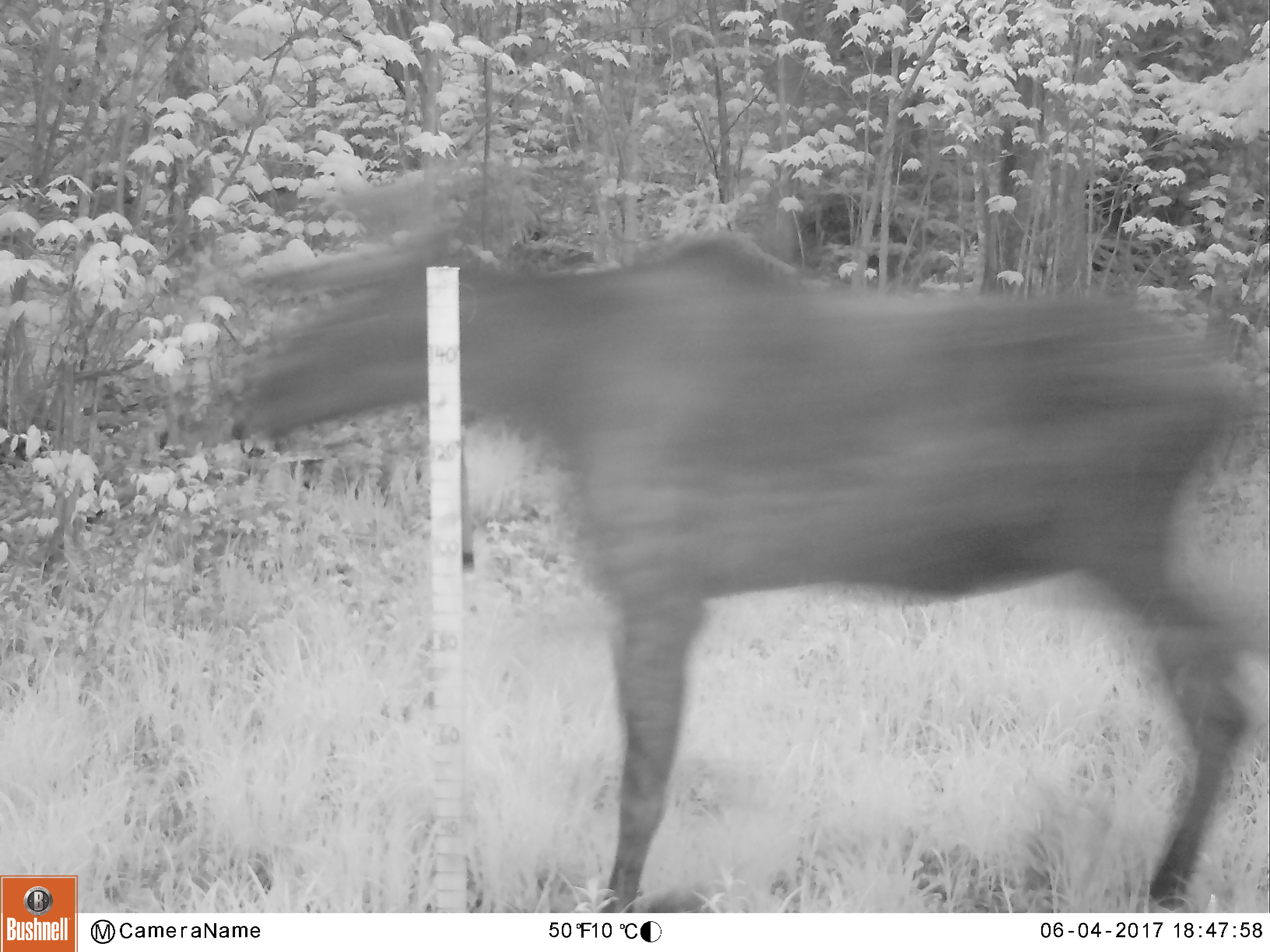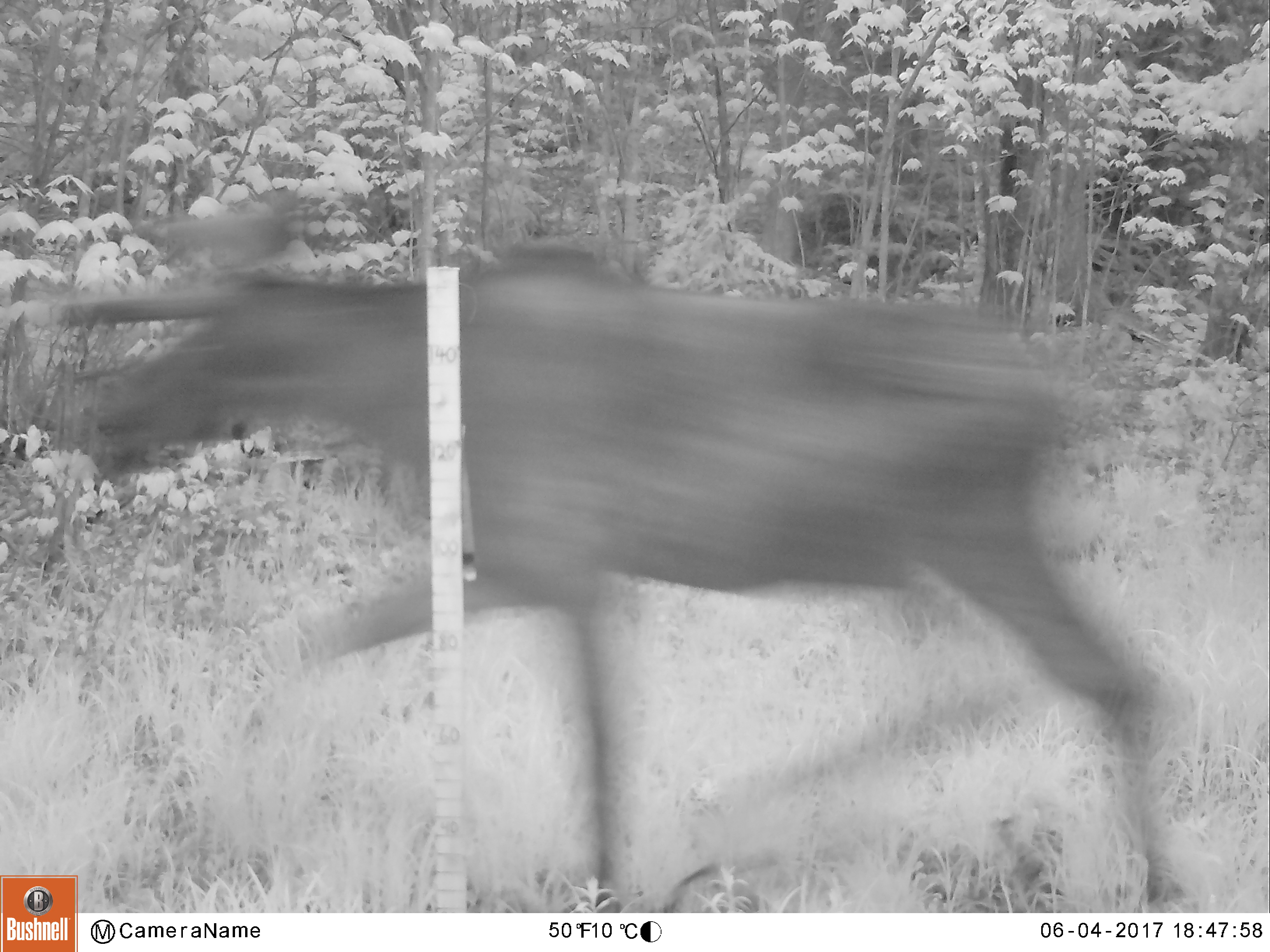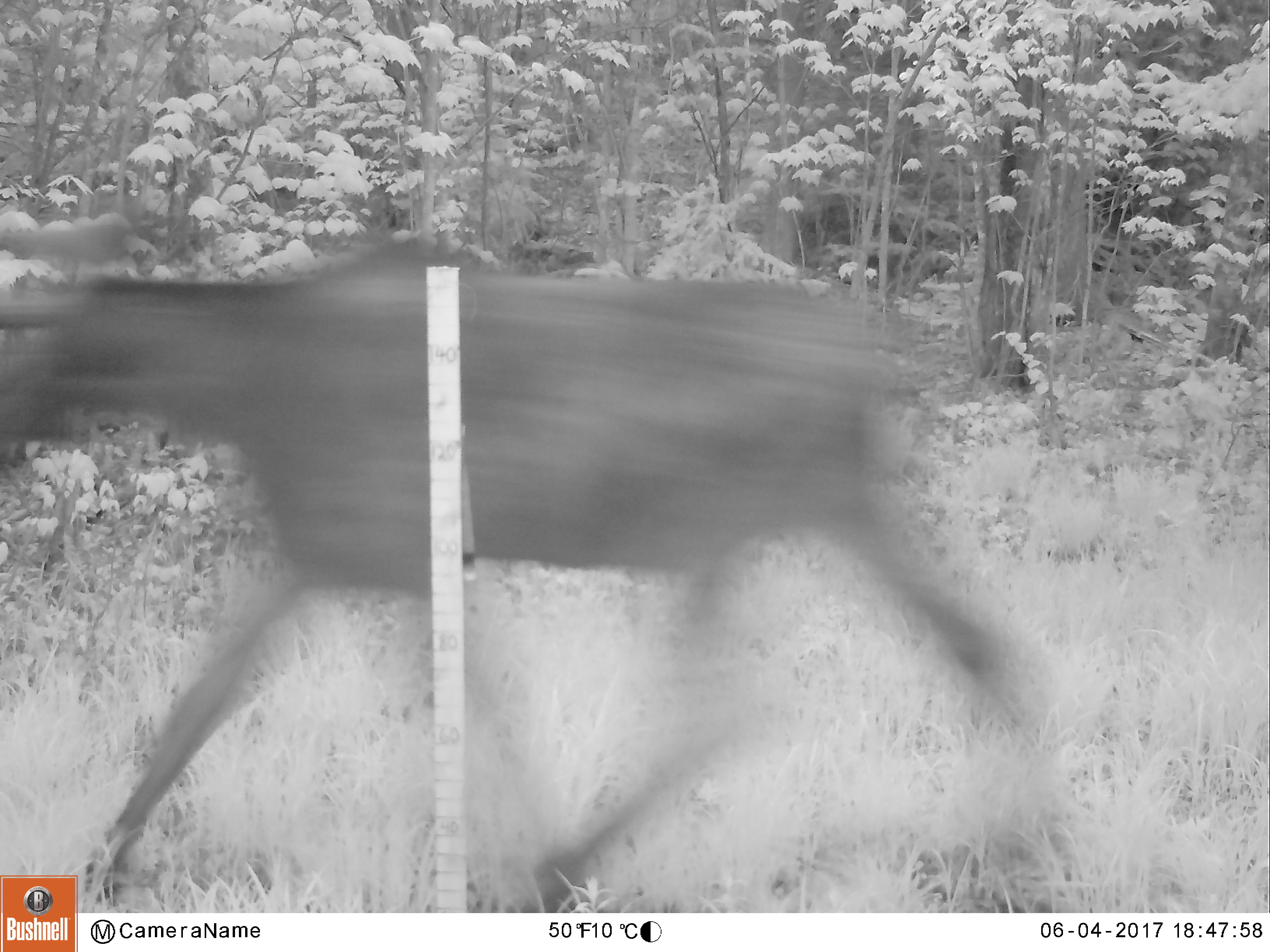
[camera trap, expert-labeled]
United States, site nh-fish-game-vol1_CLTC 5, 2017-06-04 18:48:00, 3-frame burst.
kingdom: Animalia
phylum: Chordata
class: Mammalia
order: Artiodactyla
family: Cervidae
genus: Alces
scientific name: Alces alces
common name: moose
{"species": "moose (Alces alces)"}